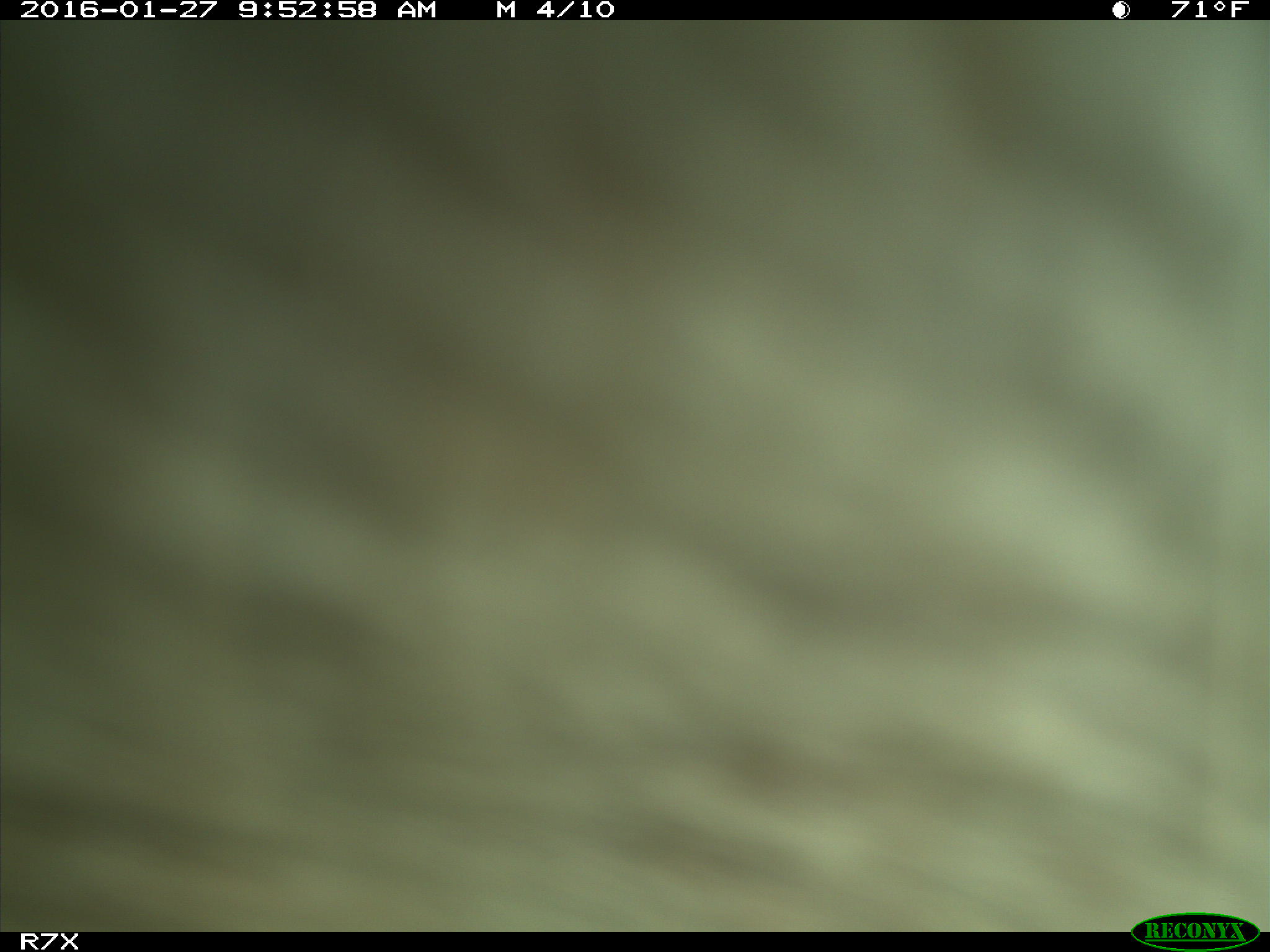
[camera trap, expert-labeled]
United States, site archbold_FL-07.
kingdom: Animalia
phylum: Chordata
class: Mammalia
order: Artiodactyla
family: Bovidae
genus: Bos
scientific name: Bos taurus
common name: domestic cow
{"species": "Bos taurus (domestic cow)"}